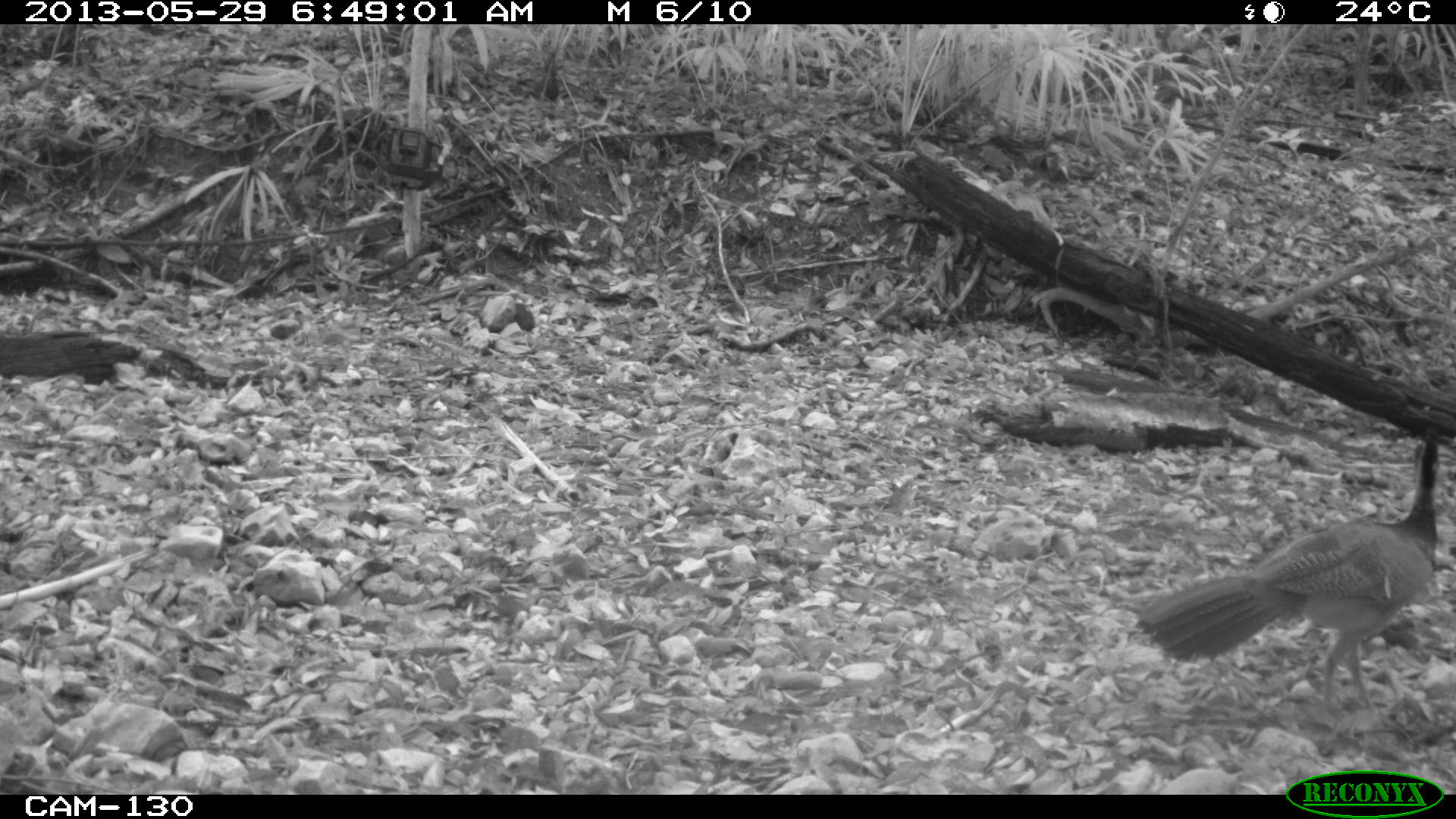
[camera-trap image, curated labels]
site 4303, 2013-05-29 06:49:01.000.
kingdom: Animalia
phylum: Chordata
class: Aves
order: Galliformes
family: Cracidae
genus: Crax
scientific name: Crax rubra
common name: great curassow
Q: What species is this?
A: Crax rubra (great curassow).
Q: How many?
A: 1.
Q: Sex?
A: Female.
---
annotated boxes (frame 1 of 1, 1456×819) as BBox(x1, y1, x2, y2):
crax rubra: BBox(1132, 425, 1440, 731)